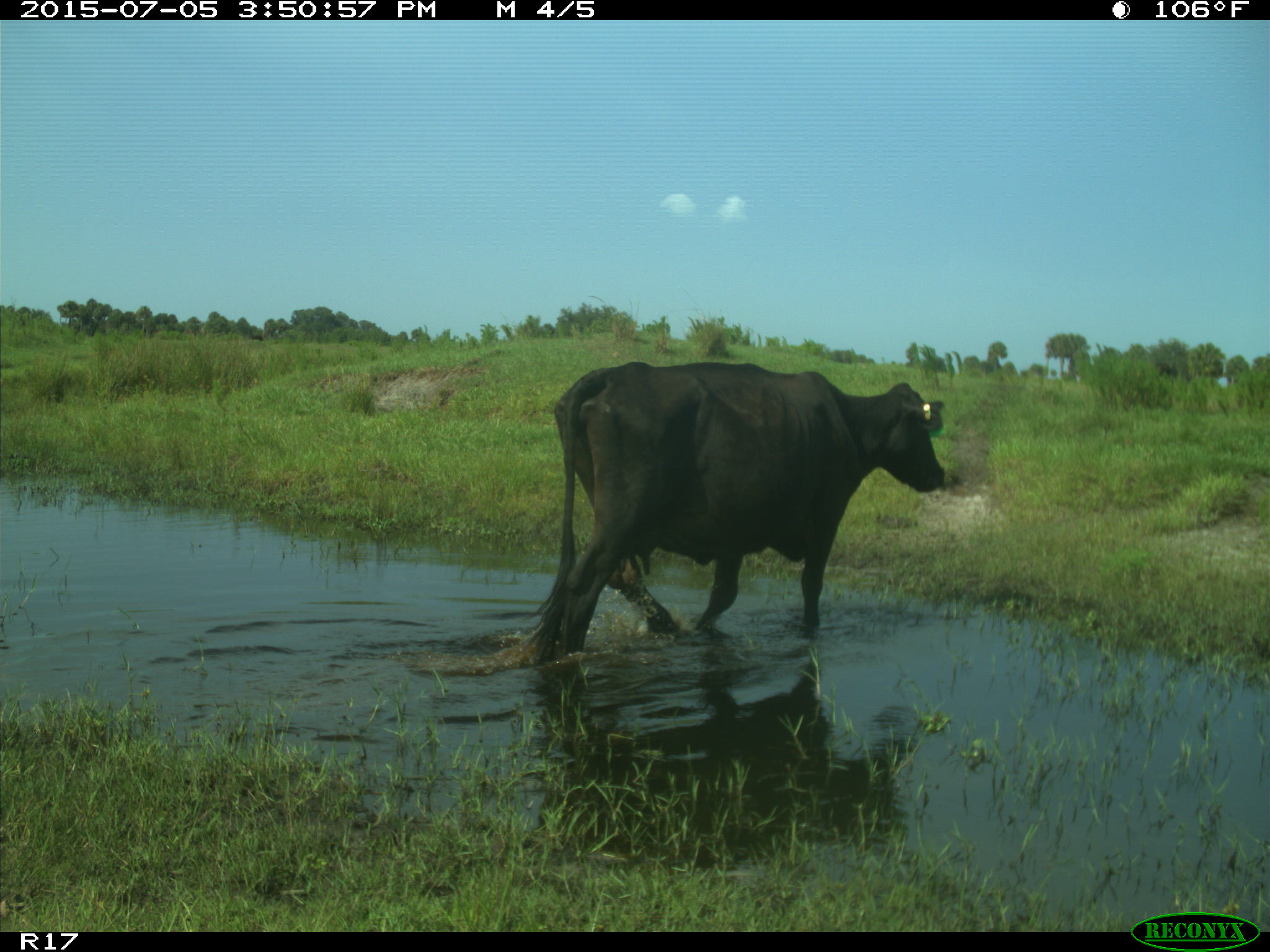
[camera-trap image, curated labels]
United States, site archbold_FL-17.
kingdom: Animalia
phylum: Chordata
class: Mammalia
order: Artiodactyla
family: Bovidae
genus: Bos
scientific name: Bos taurus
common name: domestic cow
Bos taurus (domestic cow).